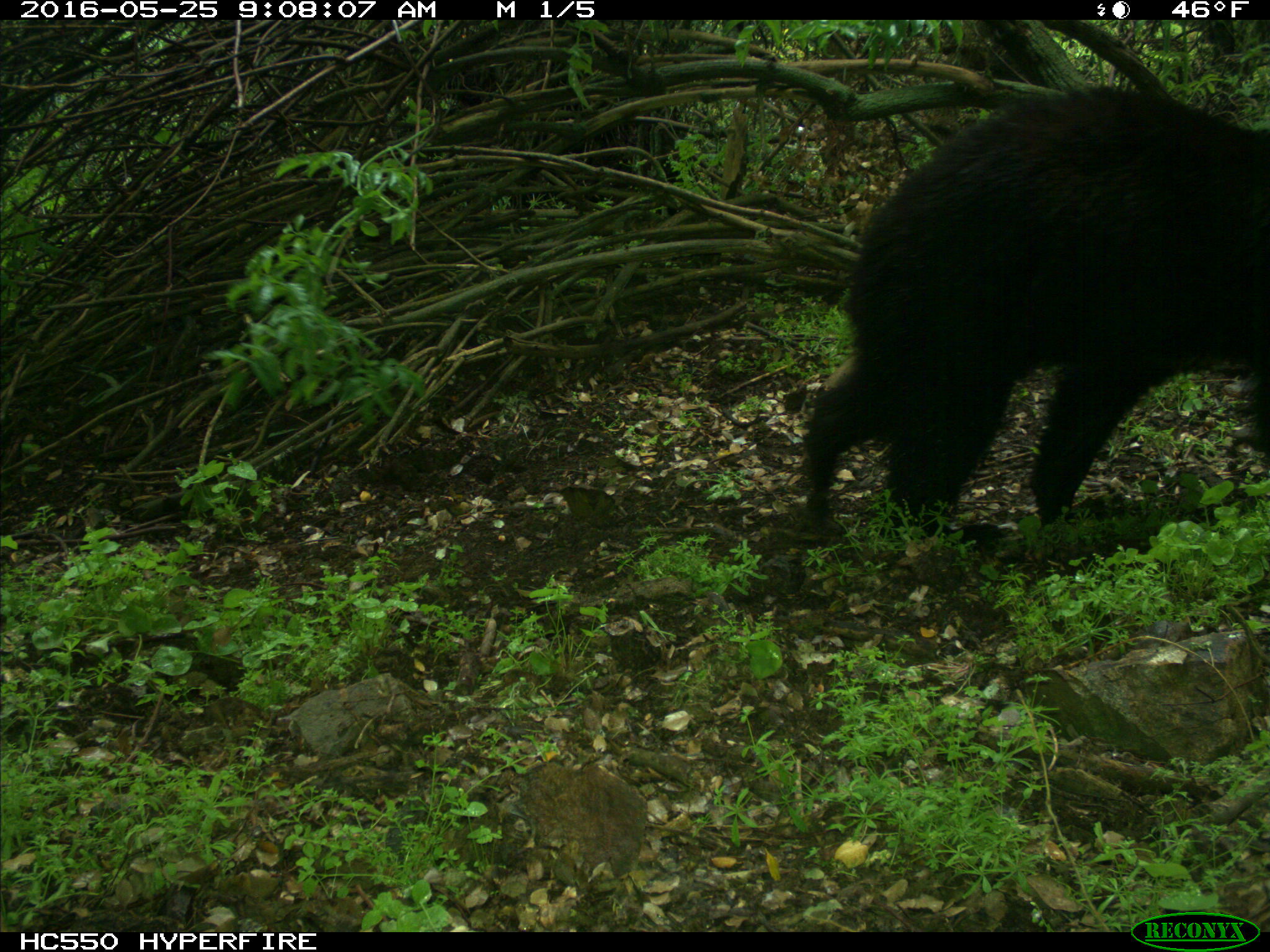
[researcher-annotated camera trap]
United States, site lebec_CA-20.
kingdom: Animalia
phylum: Chordata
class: Mammalia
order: Carnivora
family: Ursidae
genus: Ursus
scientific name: Ursus americanus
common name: american black bear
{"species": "Ursus americanus (american black bear)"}